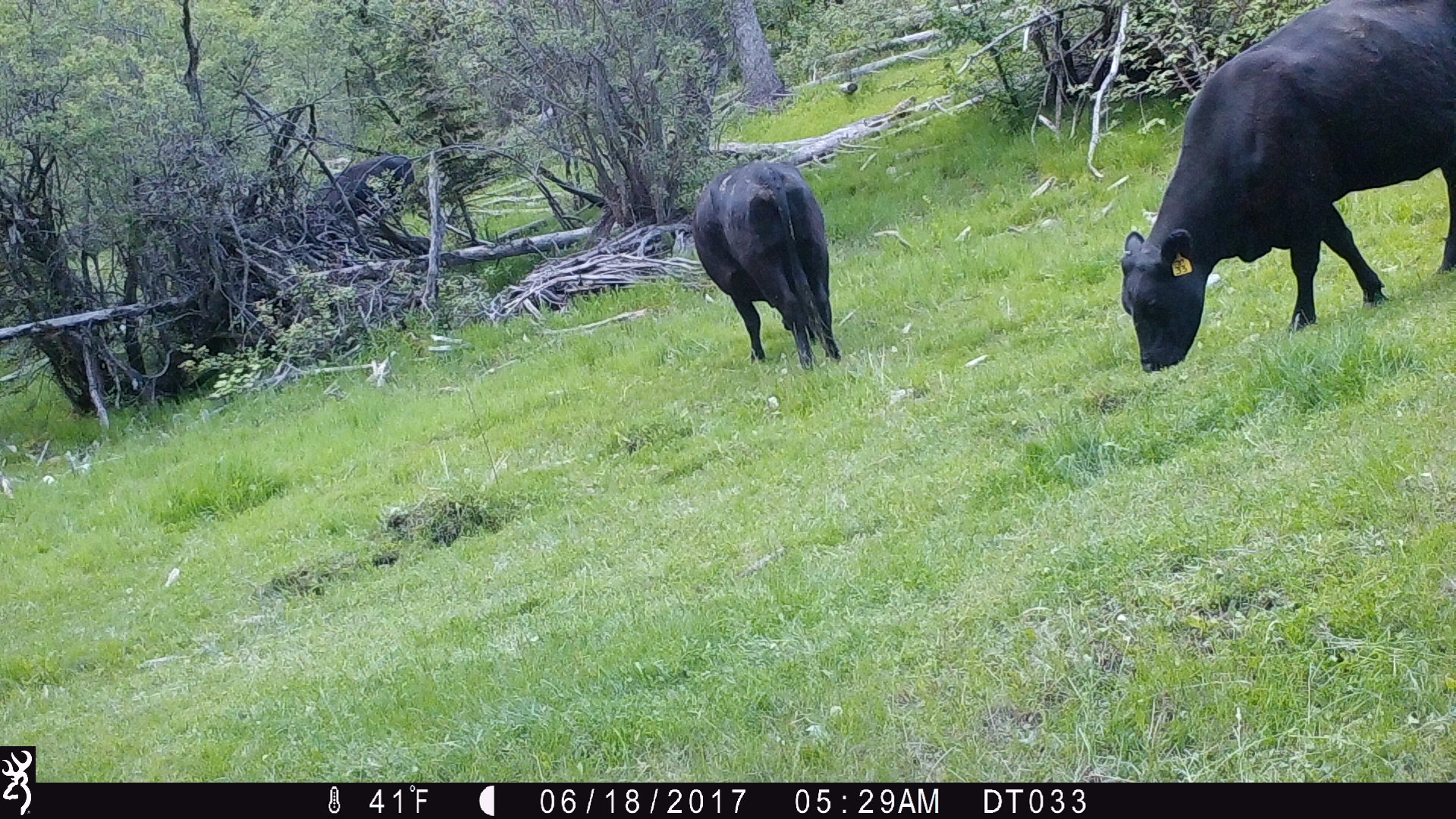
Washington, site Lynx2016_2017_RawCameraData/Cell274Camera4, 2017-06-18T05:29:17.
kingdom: Animalia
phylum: Chordata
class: Mammalia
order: Artiodactyla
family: Bovidae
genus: Bos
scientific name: Bos taurus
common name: domestic cattle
Domestic cattle (Bos taurus). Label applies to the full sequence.